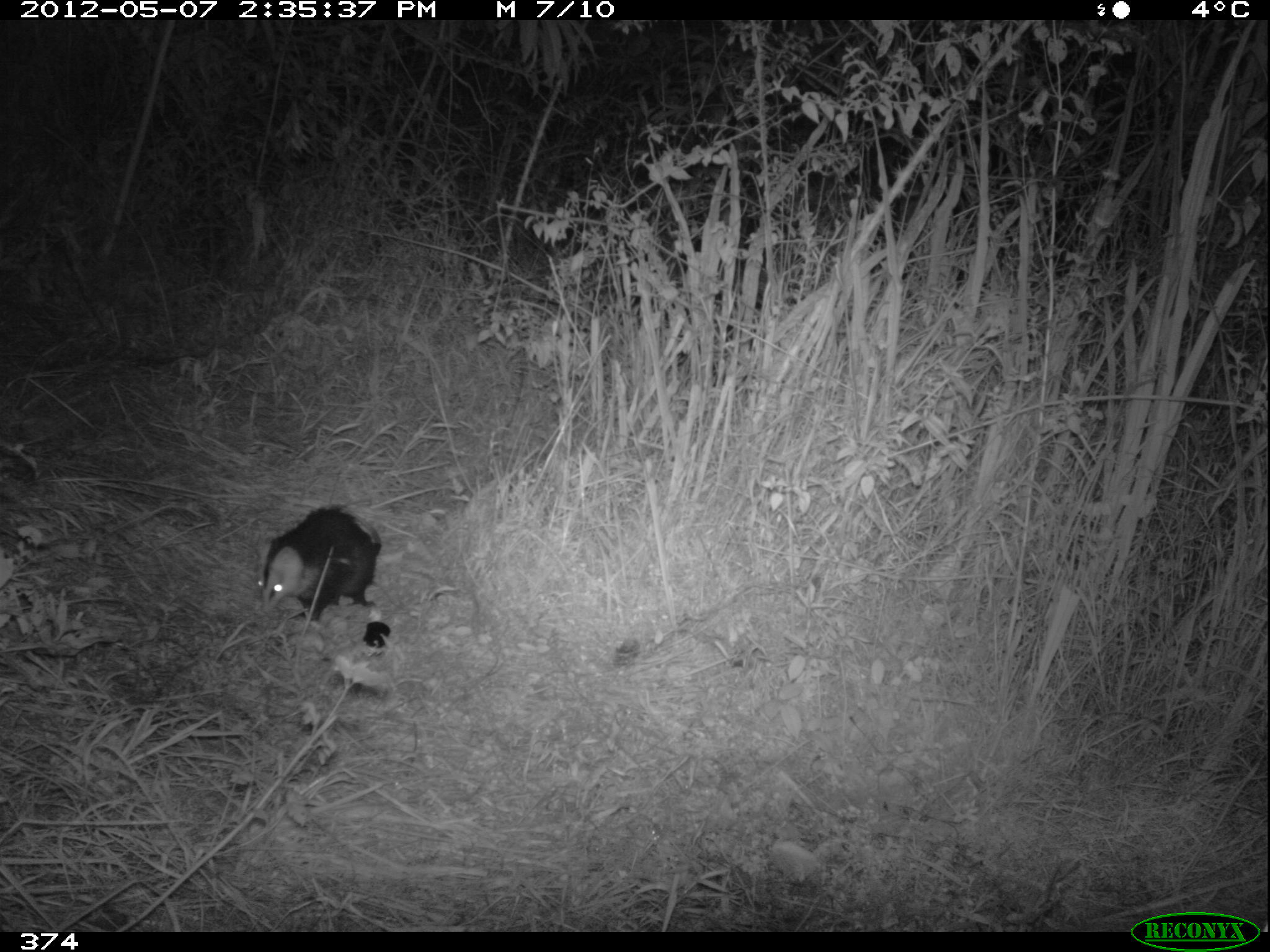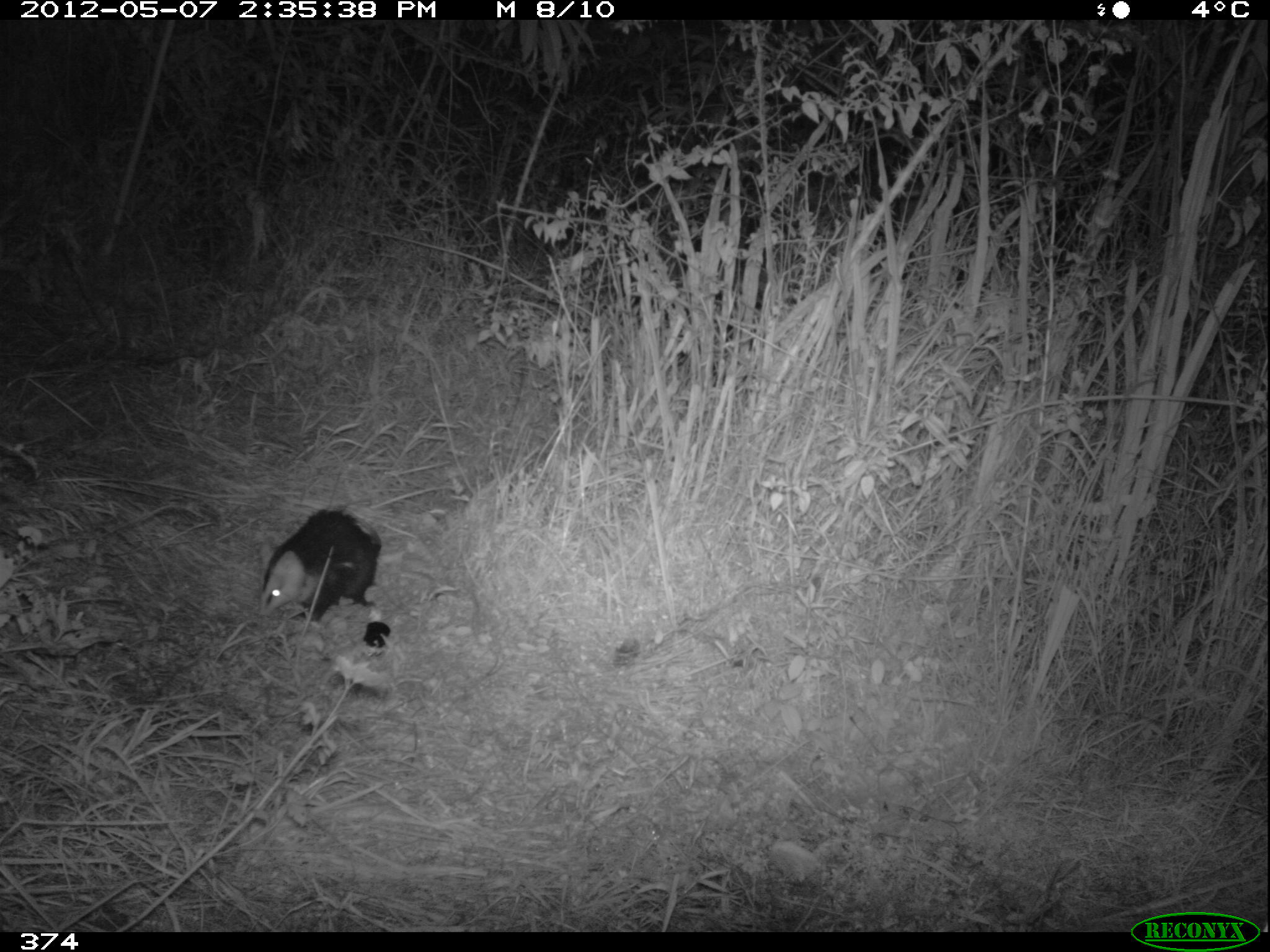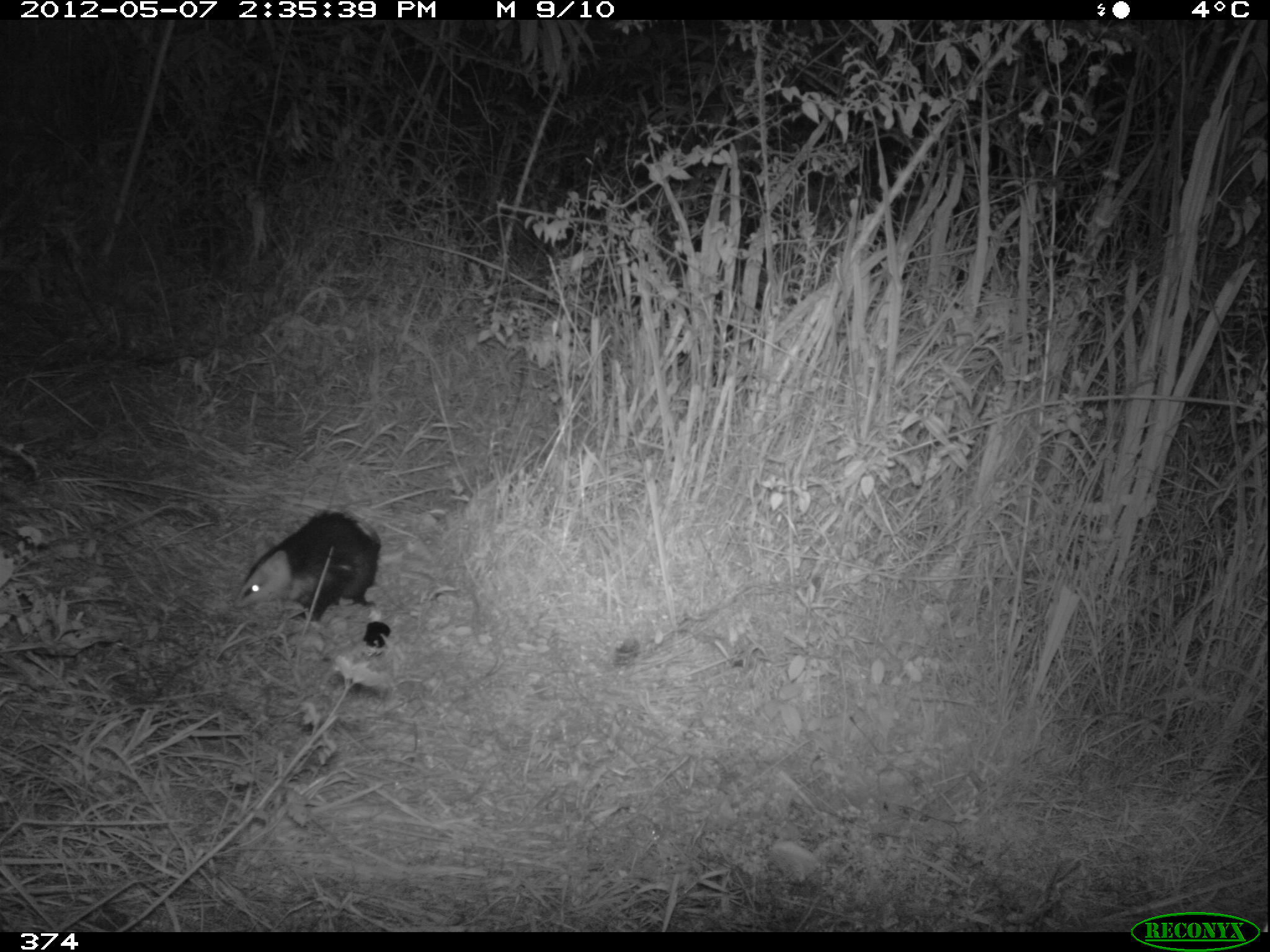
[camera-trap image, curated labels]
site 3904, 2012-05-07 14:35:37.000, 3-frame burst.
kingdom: Animalia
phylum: Chordata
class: Mammalia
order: Didelphimorphia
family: Didelphidae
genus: Didelphis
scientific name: Didelphis pernigra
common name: andean white-eared opossum